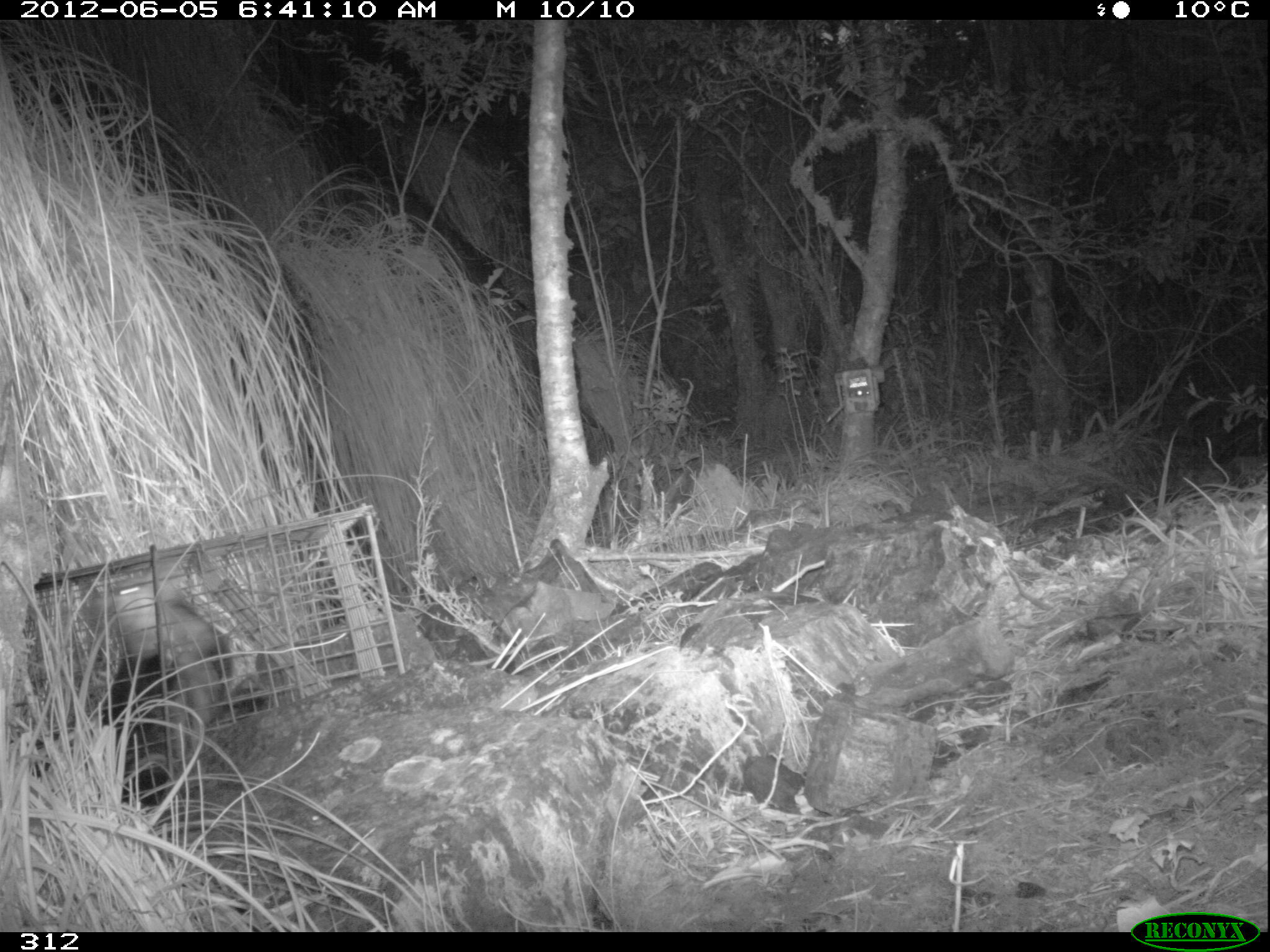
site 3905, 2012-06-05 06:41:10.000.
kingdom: Animalia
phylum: Chordata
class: Mammalia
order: Didelphimorphia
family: Didelphidae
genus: Didelphis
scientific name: Didelphis pernigra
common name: andean white-eared opossum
Didelphis pernigra (andean white-eared opossum).